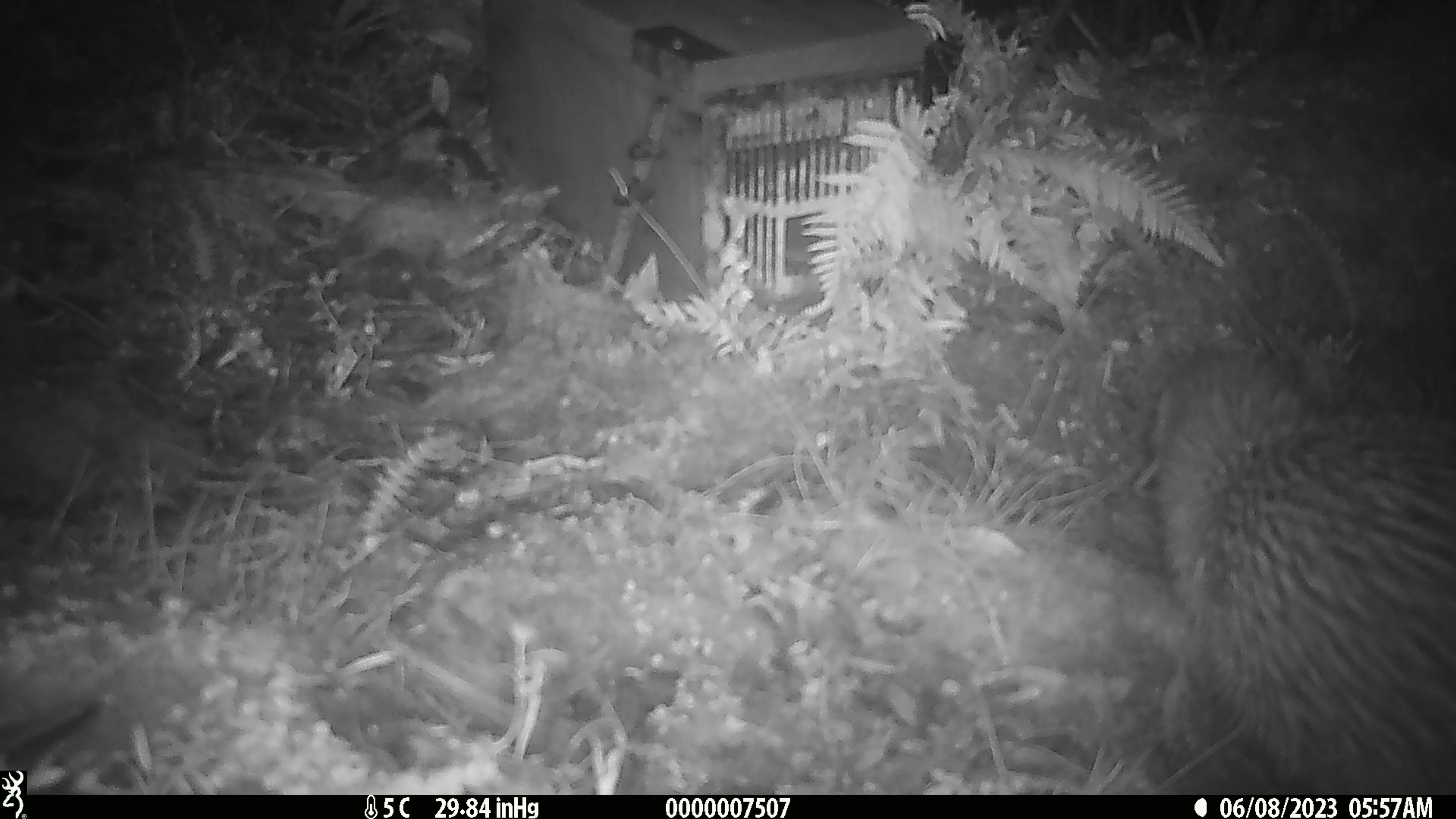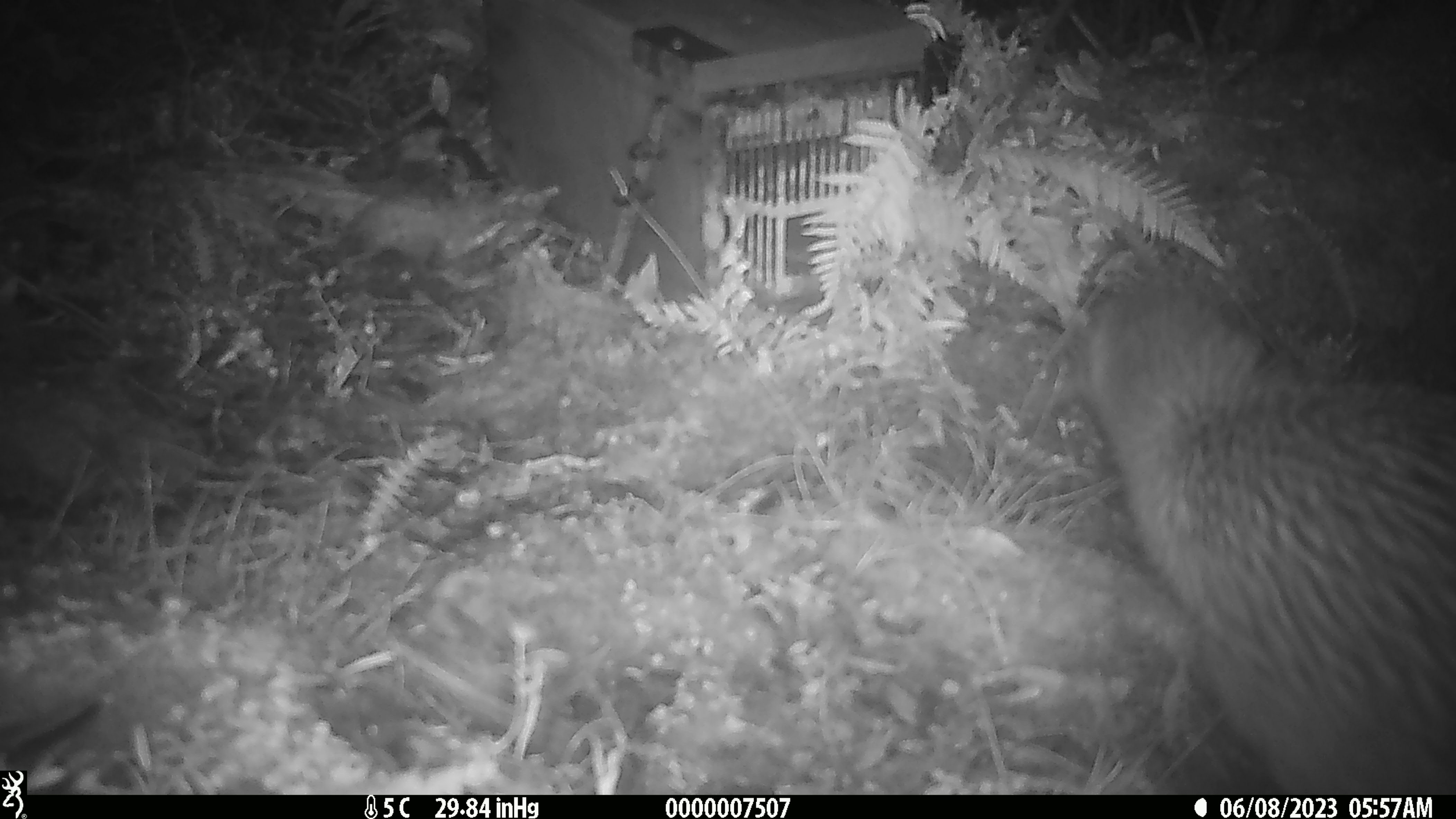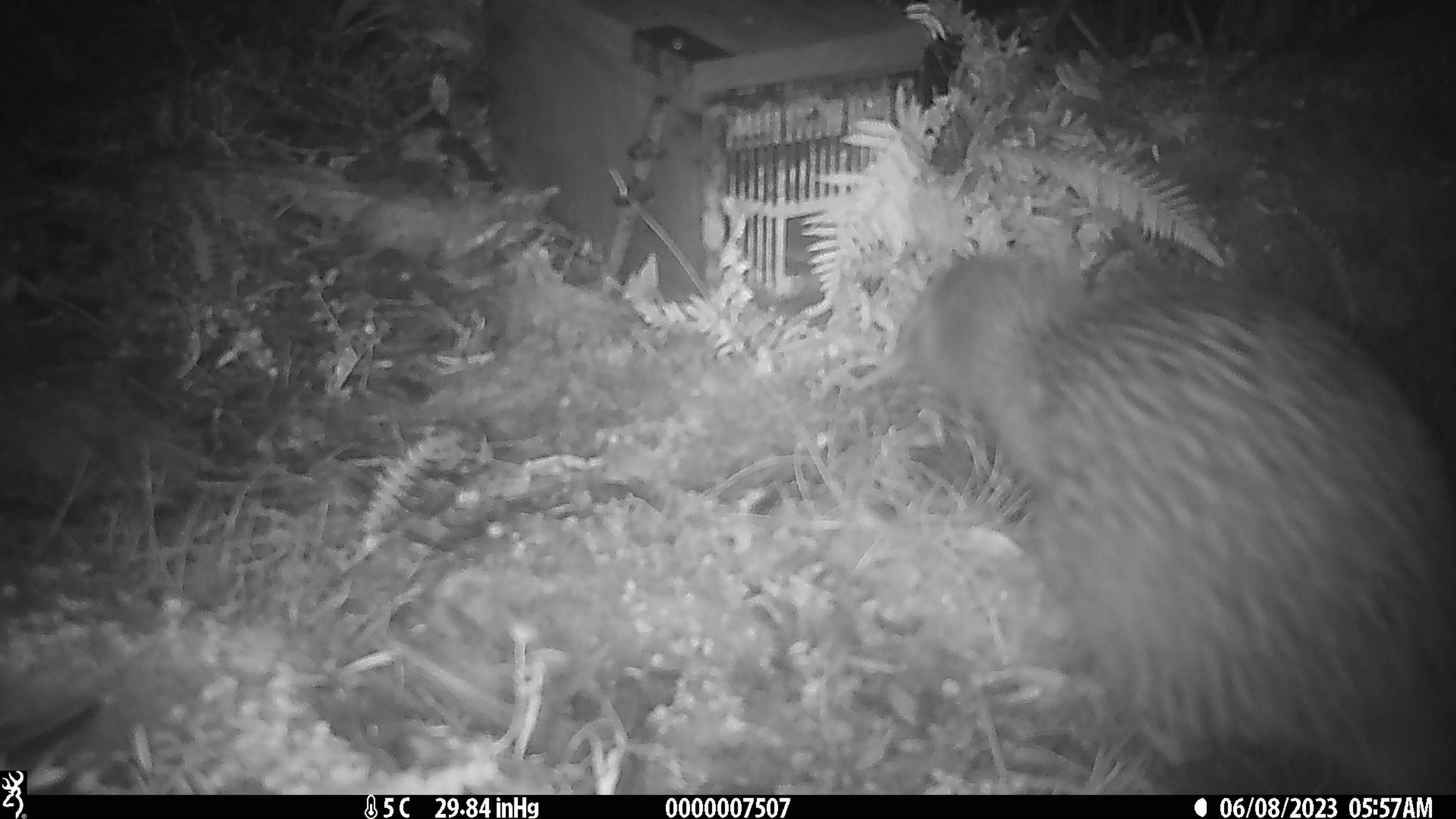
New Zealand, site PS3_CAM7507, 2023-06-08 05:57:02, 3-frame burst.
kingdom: Animalia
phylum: Chordata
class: Aves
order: Apterygiformes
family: Apterygidae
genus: Apteryx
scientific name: Apteryx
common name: kiwi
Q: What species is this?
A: Kiwi (Apteryx).